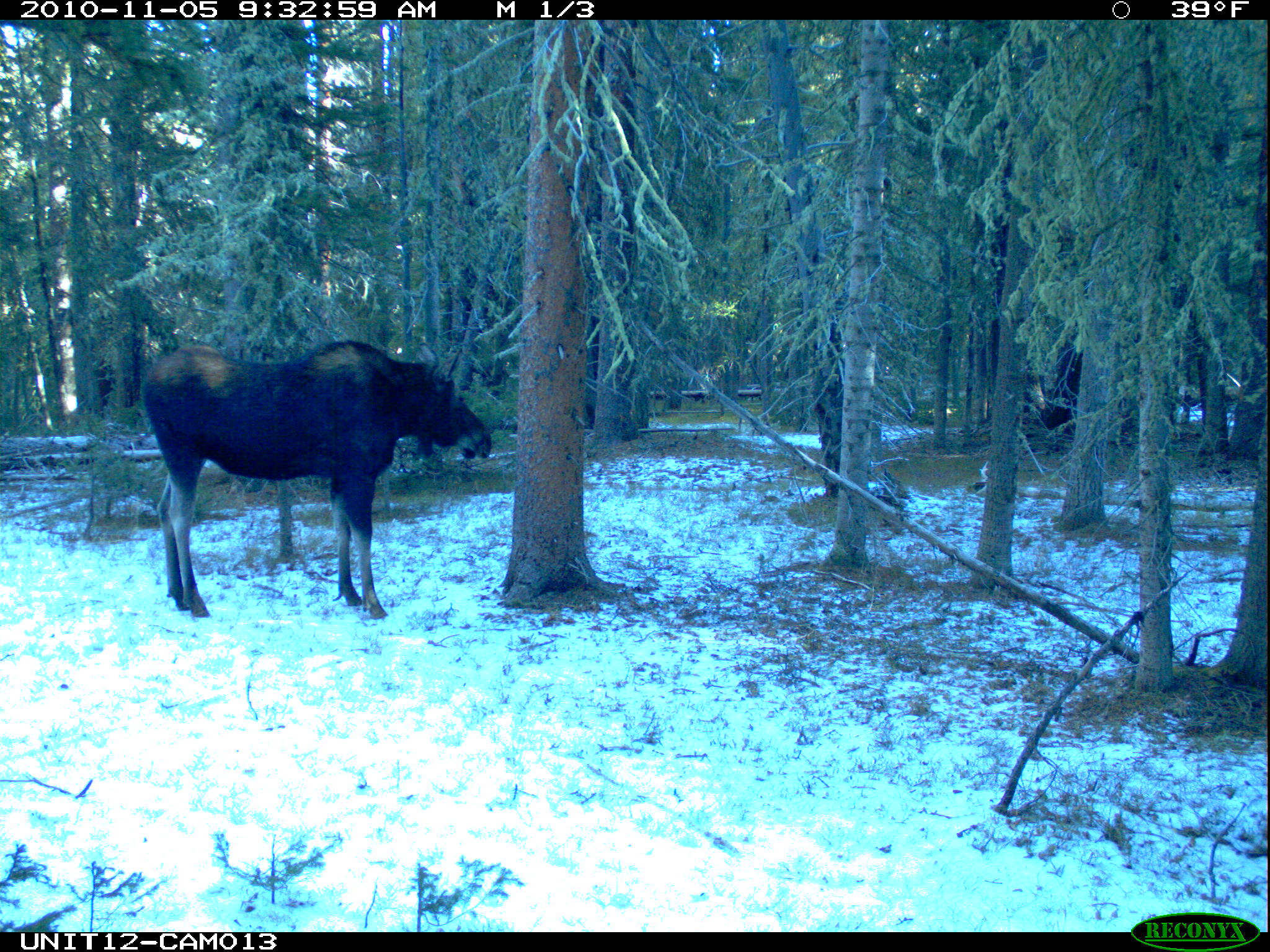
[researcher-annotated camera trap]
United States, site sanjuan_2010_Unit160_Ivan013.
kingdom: Animalia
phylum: Chordata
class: Mammalia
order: Artiodactyla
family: Cervidae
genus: Alces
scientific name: Alces alces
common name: moose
Alces alces (moose).